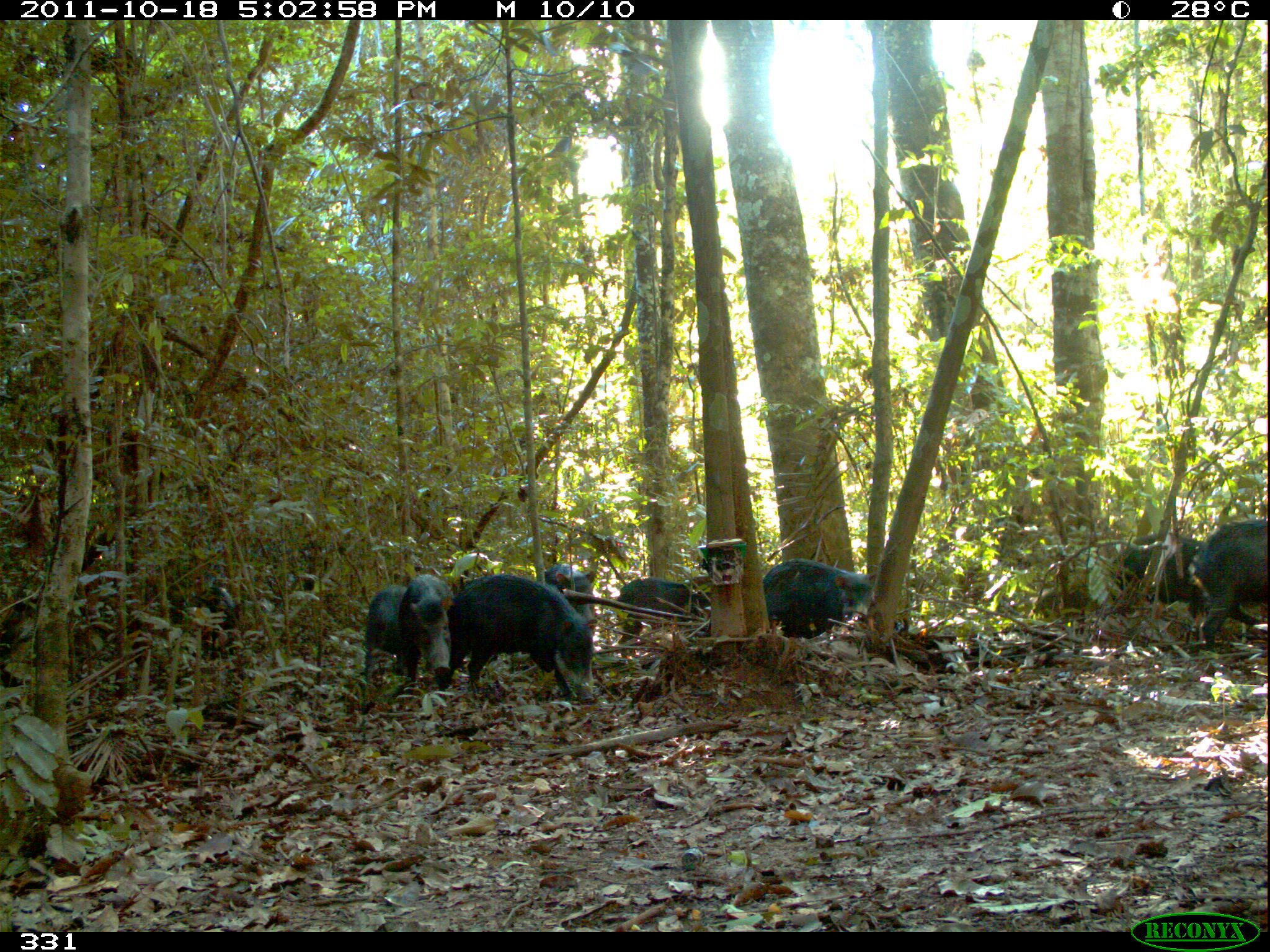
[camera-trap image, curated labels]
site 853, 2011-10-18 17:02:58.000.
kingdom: Animalia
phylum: Chordata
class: Mammalia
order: Artiodactyla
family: Tayassuidae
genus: Tayassu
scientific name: Tayassu pecari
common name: white-lipped peccary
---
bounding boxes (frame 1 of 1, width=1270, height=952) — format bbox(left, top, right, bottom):
tayassu pecari: bbox(439, 573, 595, 704); bbox(1111, 530, 1262, 628); bbox(1181, 519, 1269, 657); bbox(763, 558, 877, 641); bbox(615, 575, 715, 658); bbox(393, 573, 455, 687); bbox(363, 585, 412, 689); bbox(543, 563, 599, 640)